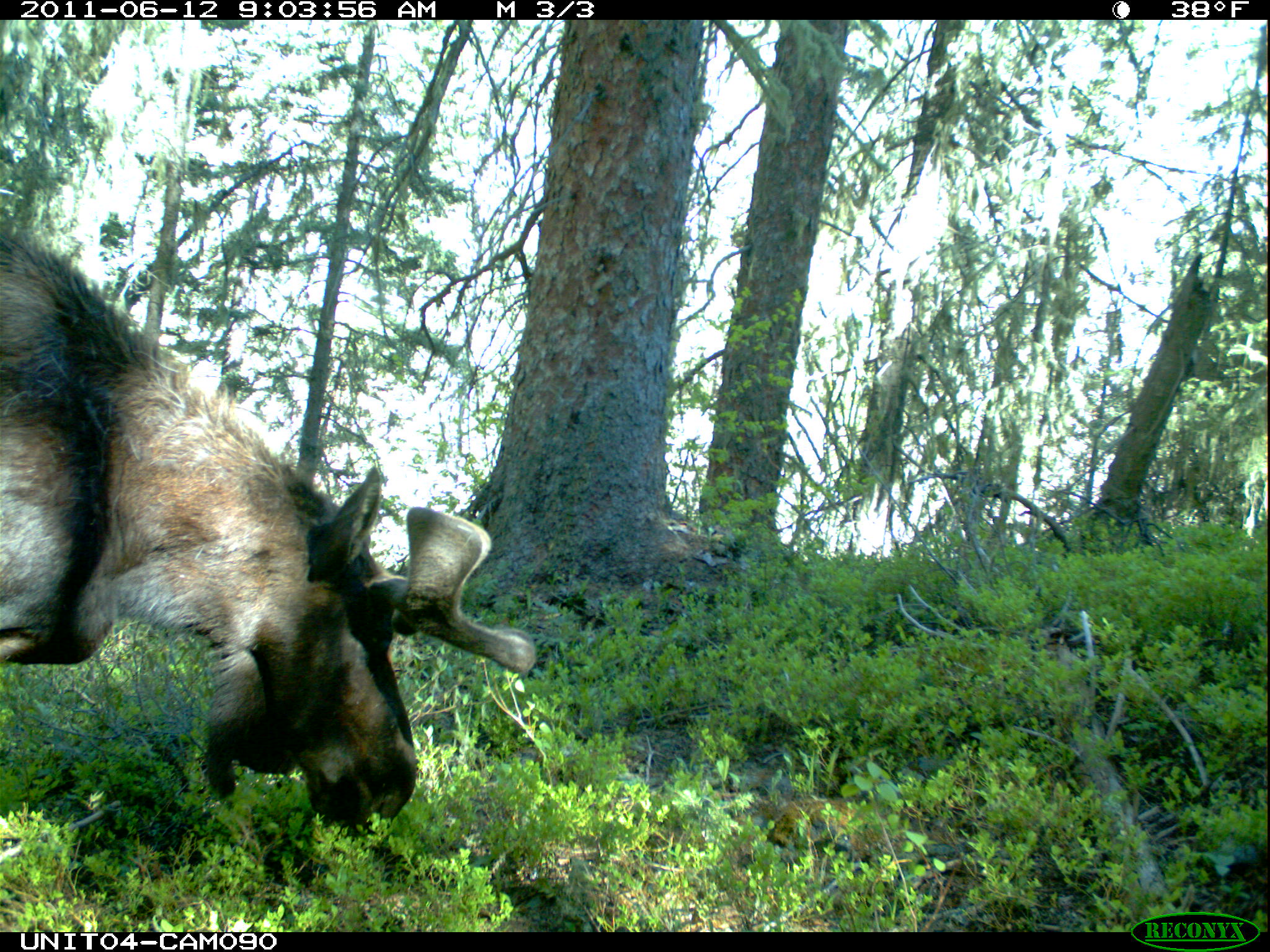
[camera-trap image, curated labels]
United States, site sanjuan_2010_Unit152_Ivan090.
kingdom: Animalia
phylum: Chordata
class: Mammalia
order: Artiodactyla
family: Cervidae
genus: Alces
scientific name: Alces alces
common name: moose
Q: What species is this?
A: Alces alces (moose).